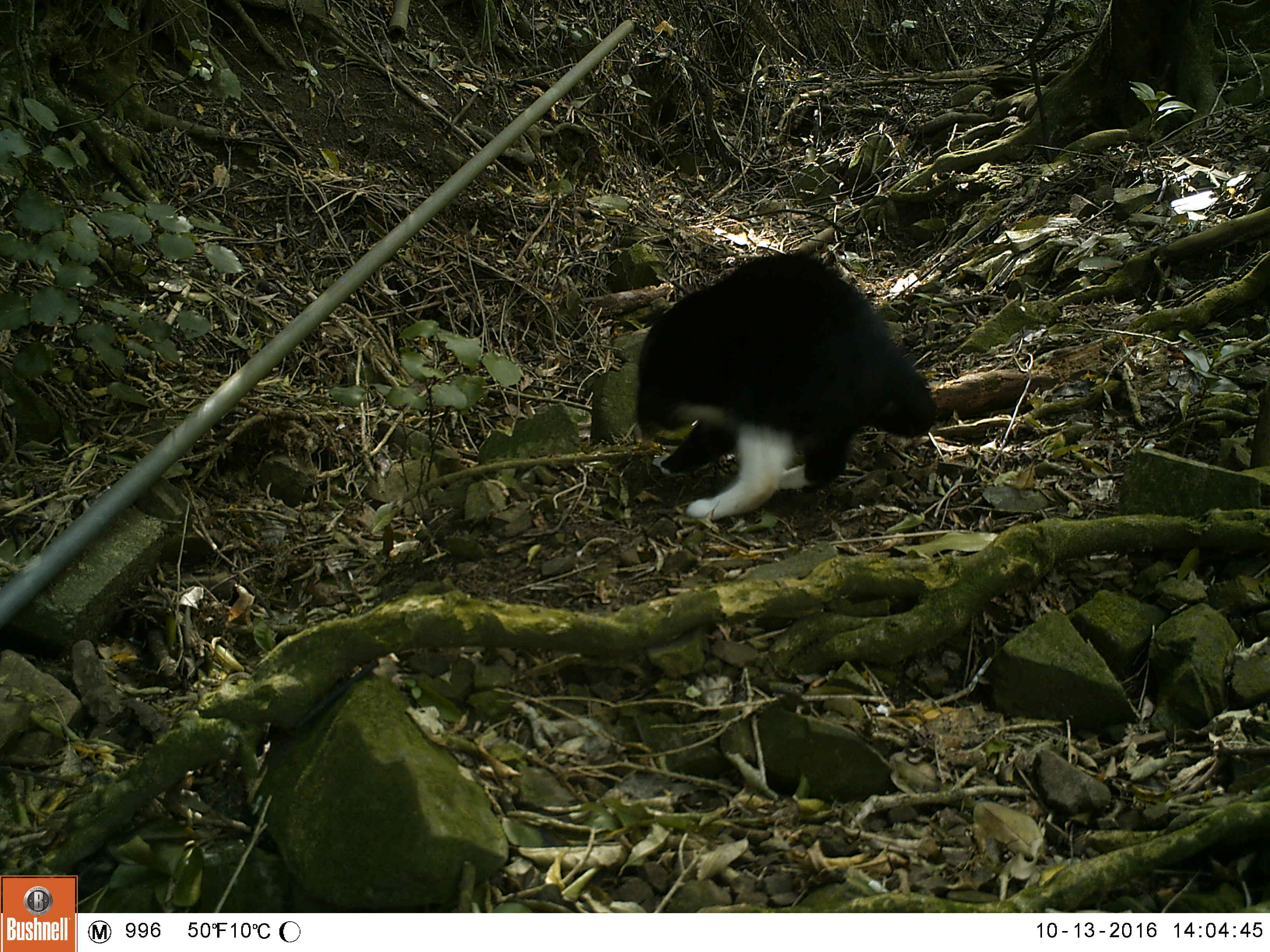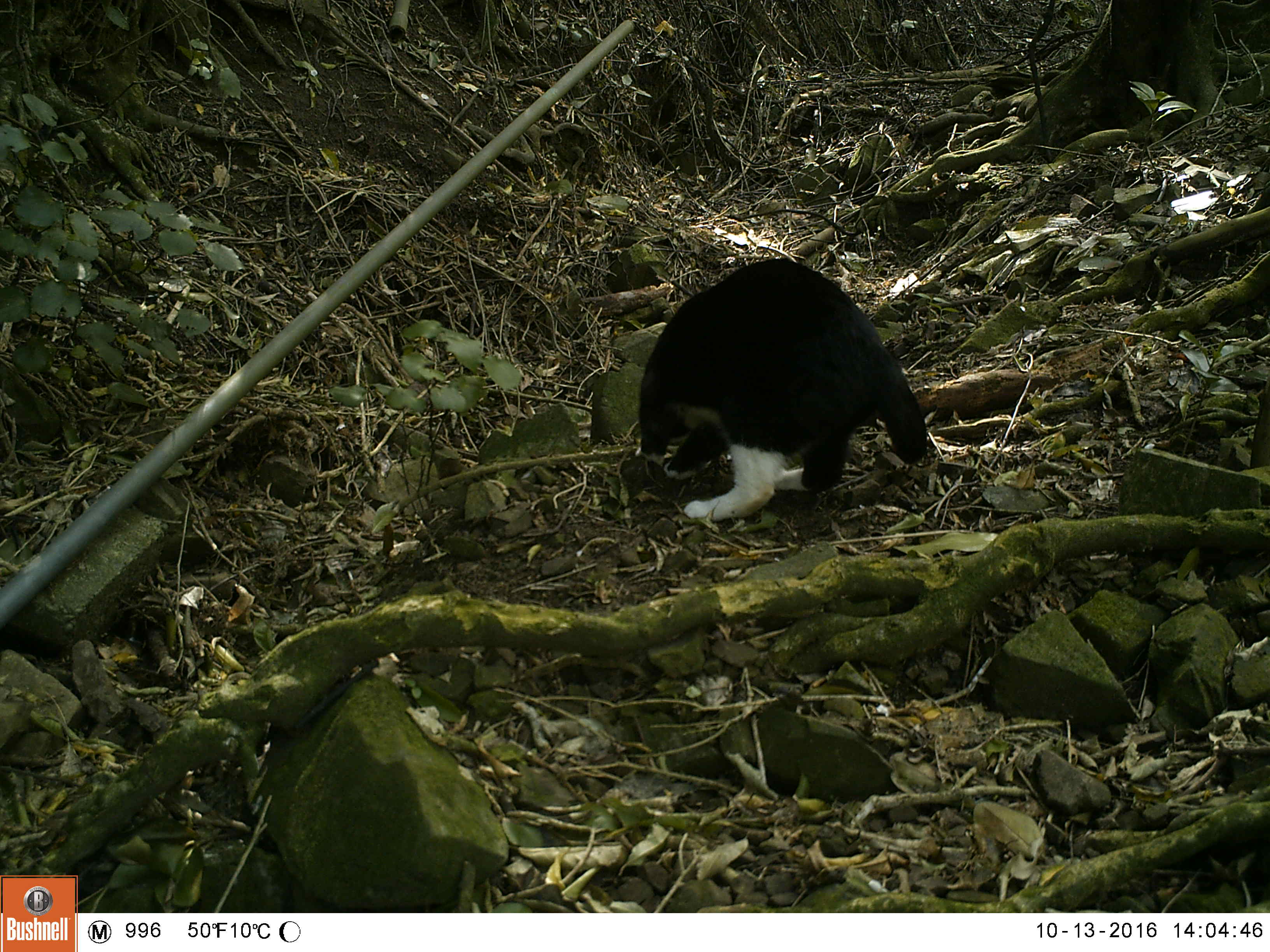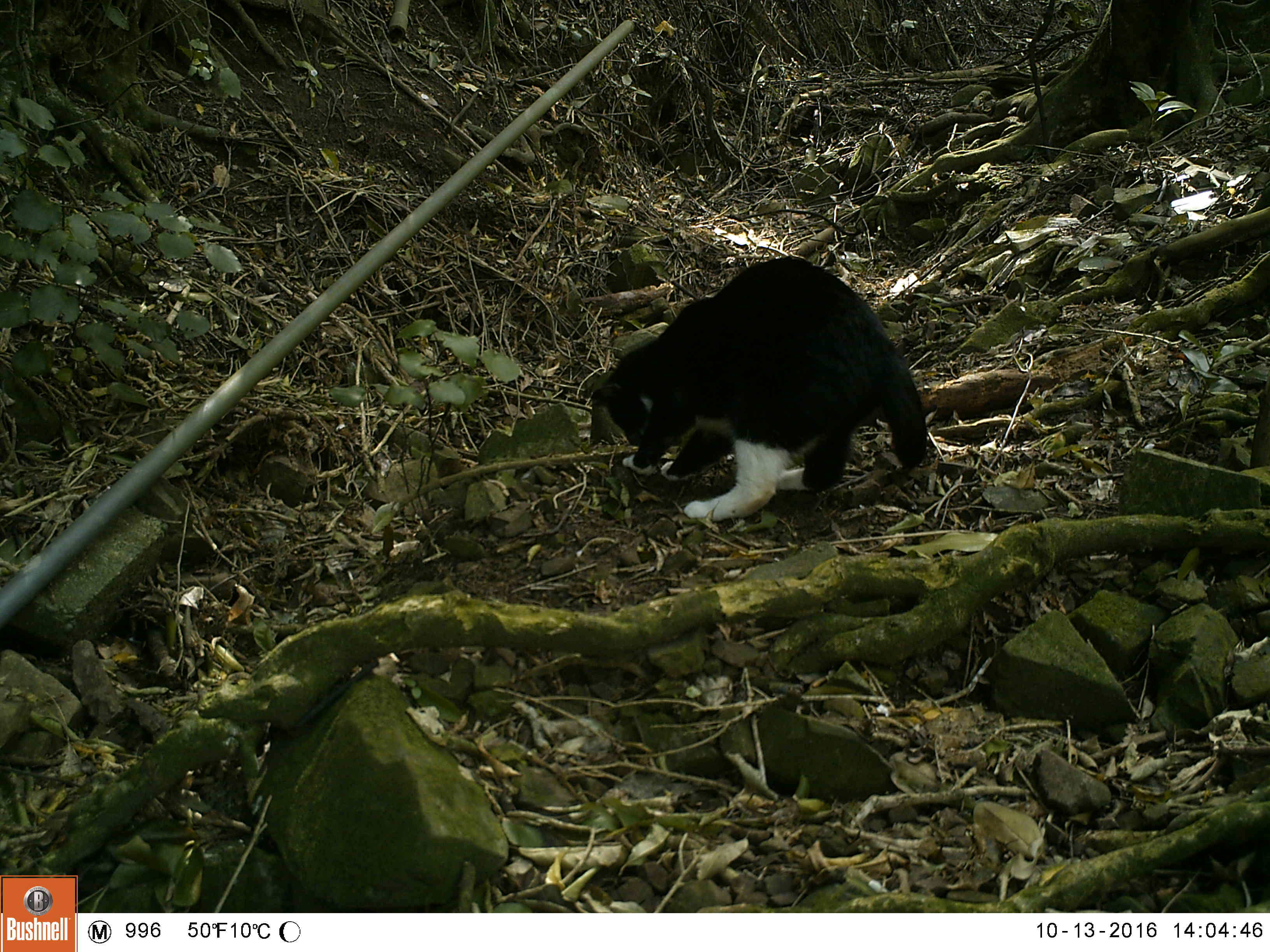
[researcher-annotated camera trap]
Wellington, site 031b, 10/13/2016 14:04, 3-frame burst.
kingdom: Animalia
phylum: Chordata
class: Mammalia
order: Carnivora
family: Felidae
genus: Felis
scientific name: Felis catus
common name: cat